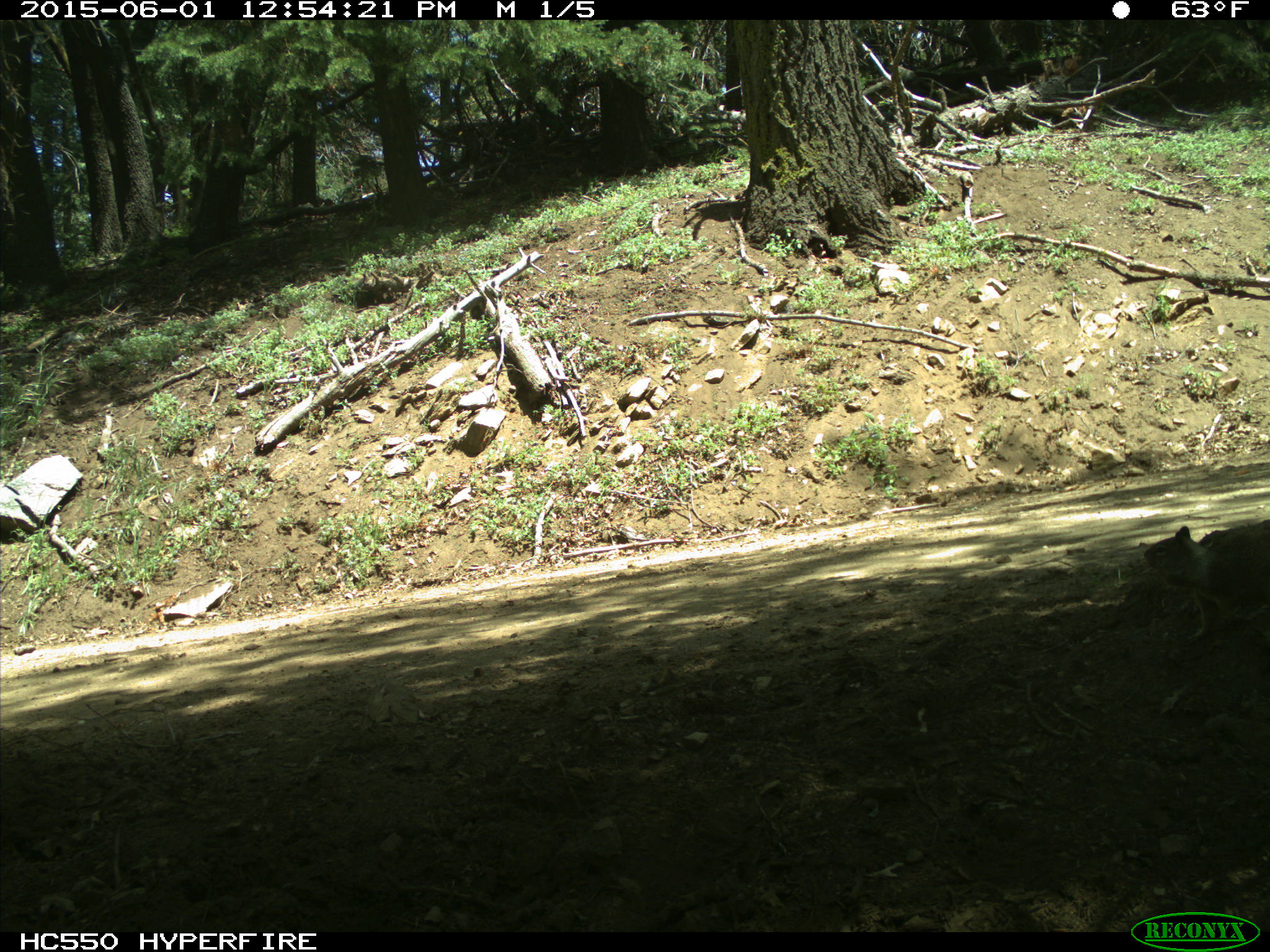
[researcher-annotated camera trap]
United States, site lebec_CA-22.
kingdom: Animalia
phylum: Chordata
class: Mammalia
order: Rodentia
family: Sciuridae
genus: Otospermophilus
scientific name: Otospermophilus beecheyi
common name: california ground squirrel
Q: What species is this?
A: Otospermophilus beecheyi (california ground squirrel).